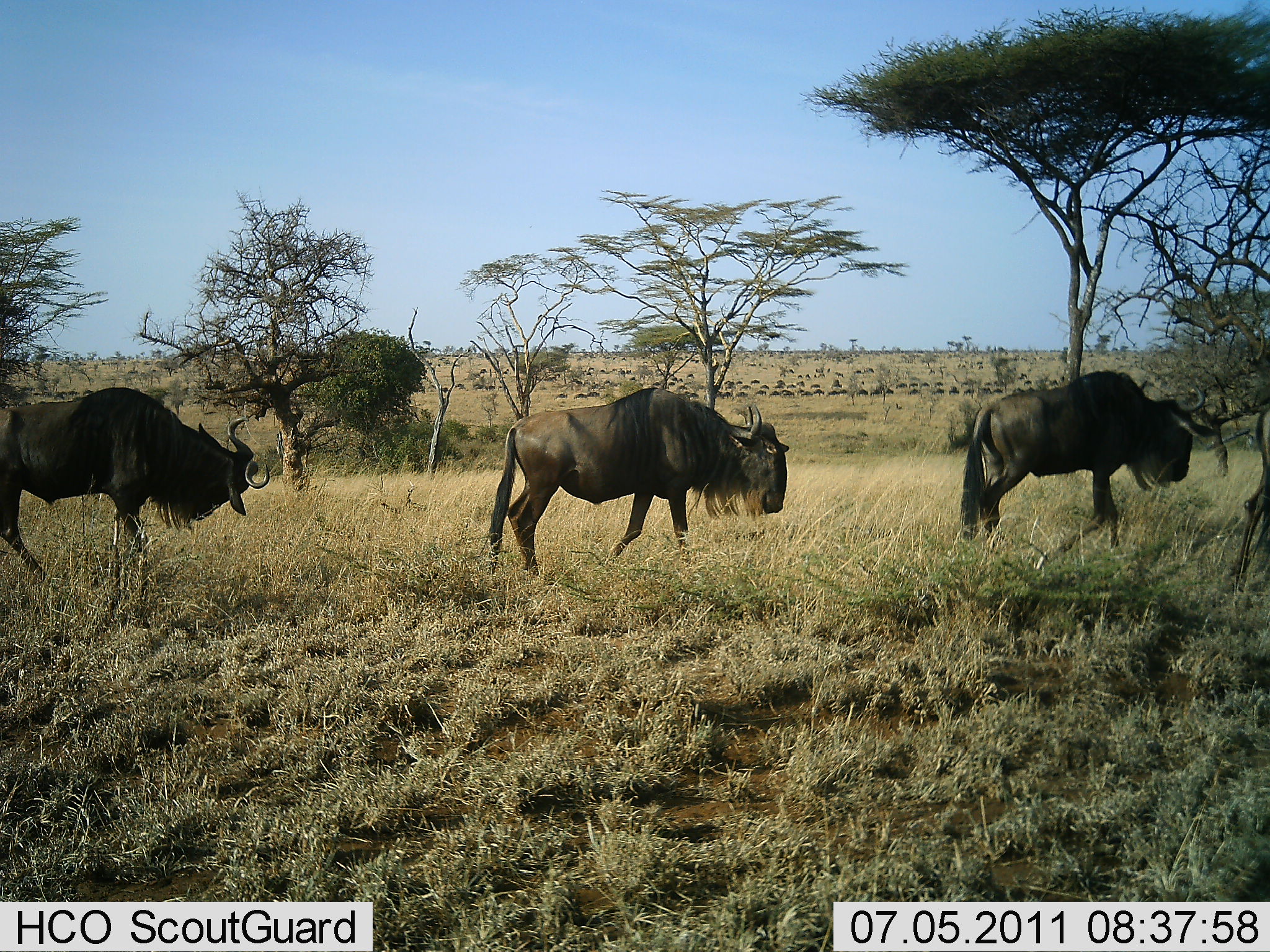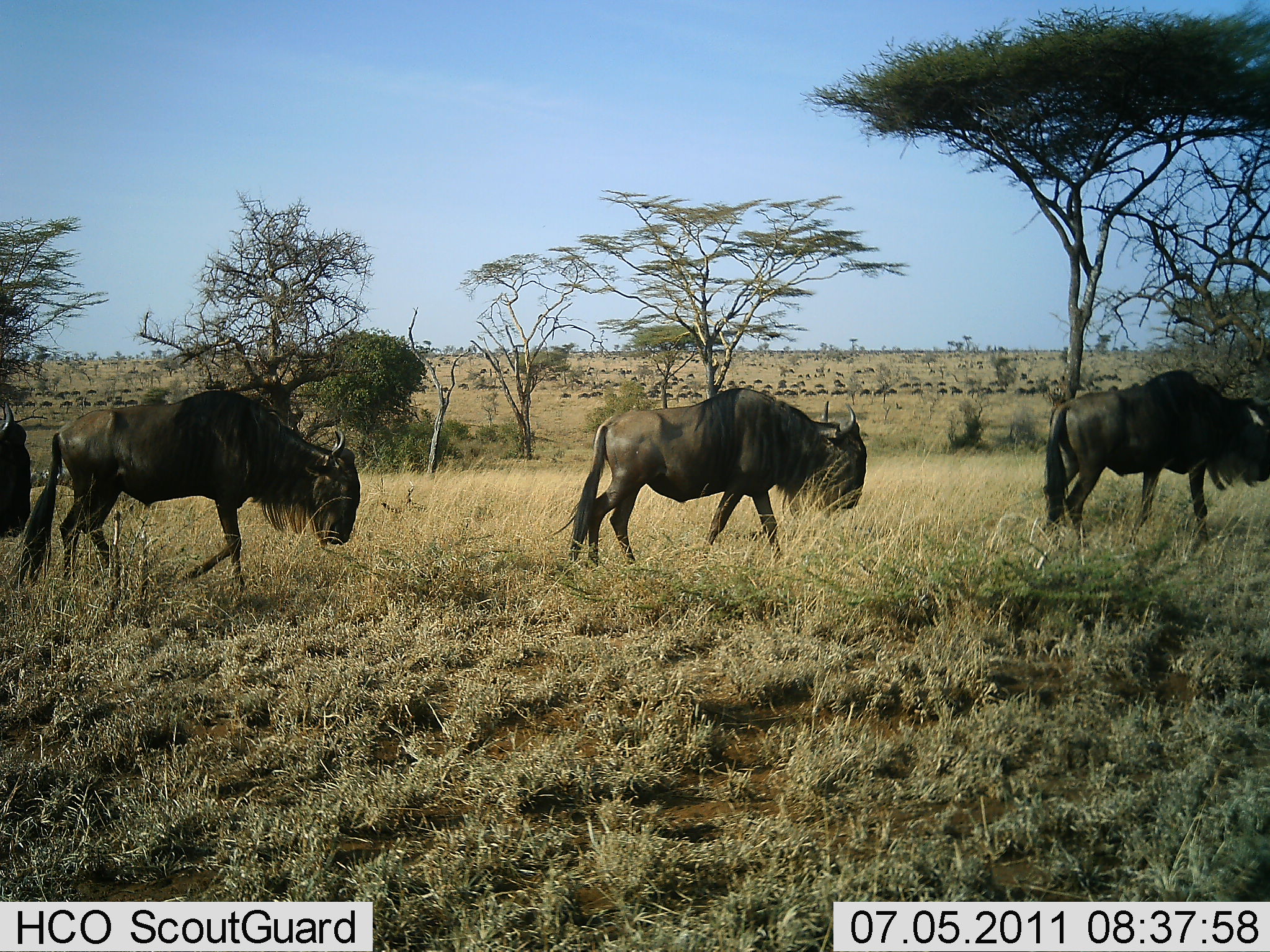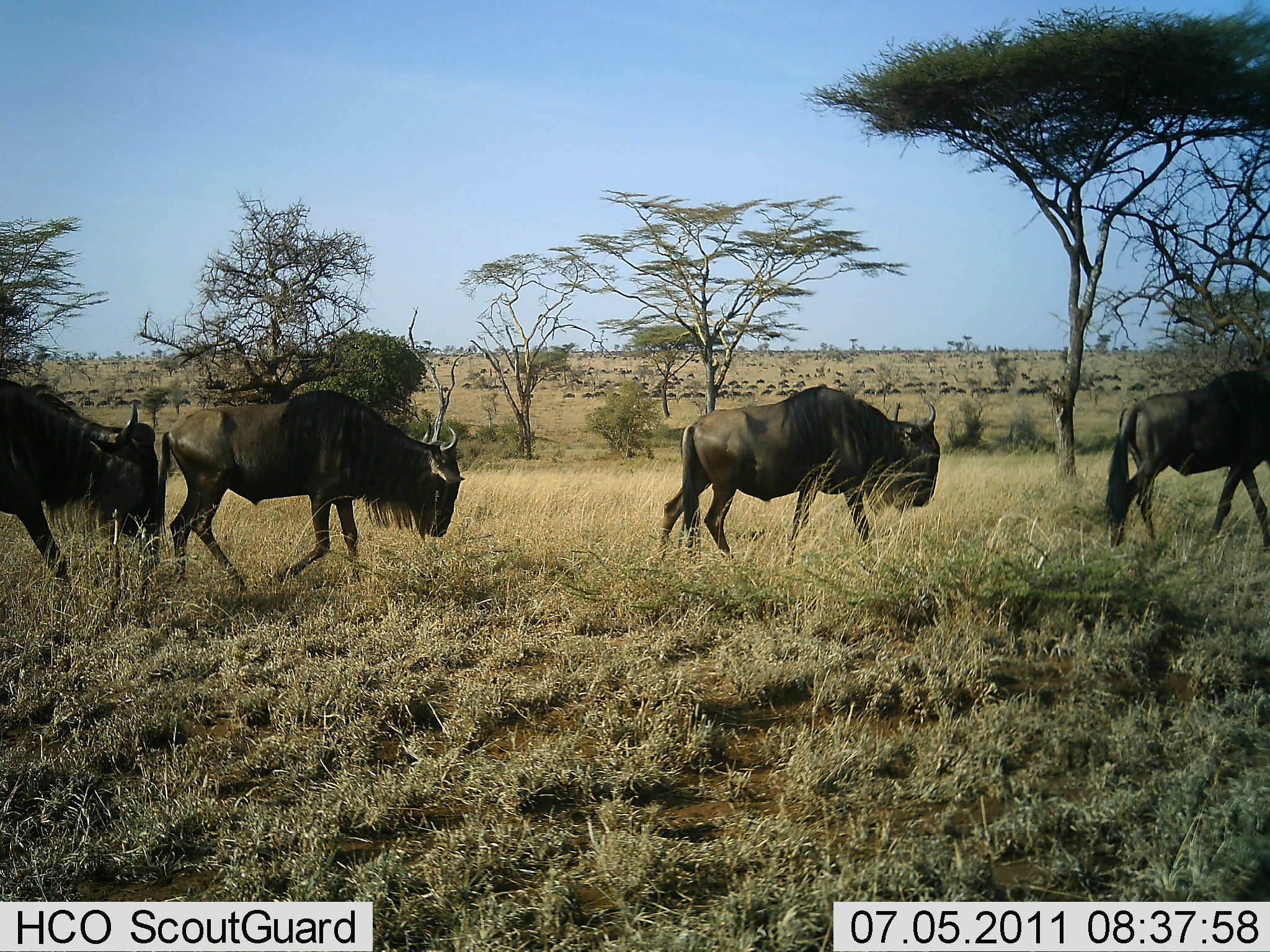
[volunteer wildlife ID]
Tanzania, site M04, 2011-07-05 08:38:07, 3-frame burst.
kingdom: Animalia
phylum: Chordata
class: Mammalia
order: Artiodactyla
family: Bovidae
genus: Connochaetes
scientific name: Connochaetes taurinus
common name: blue wildebeest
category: wildebeest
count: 5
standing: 12%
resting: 0%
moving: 88%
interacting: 0%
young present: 0%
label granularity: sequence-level